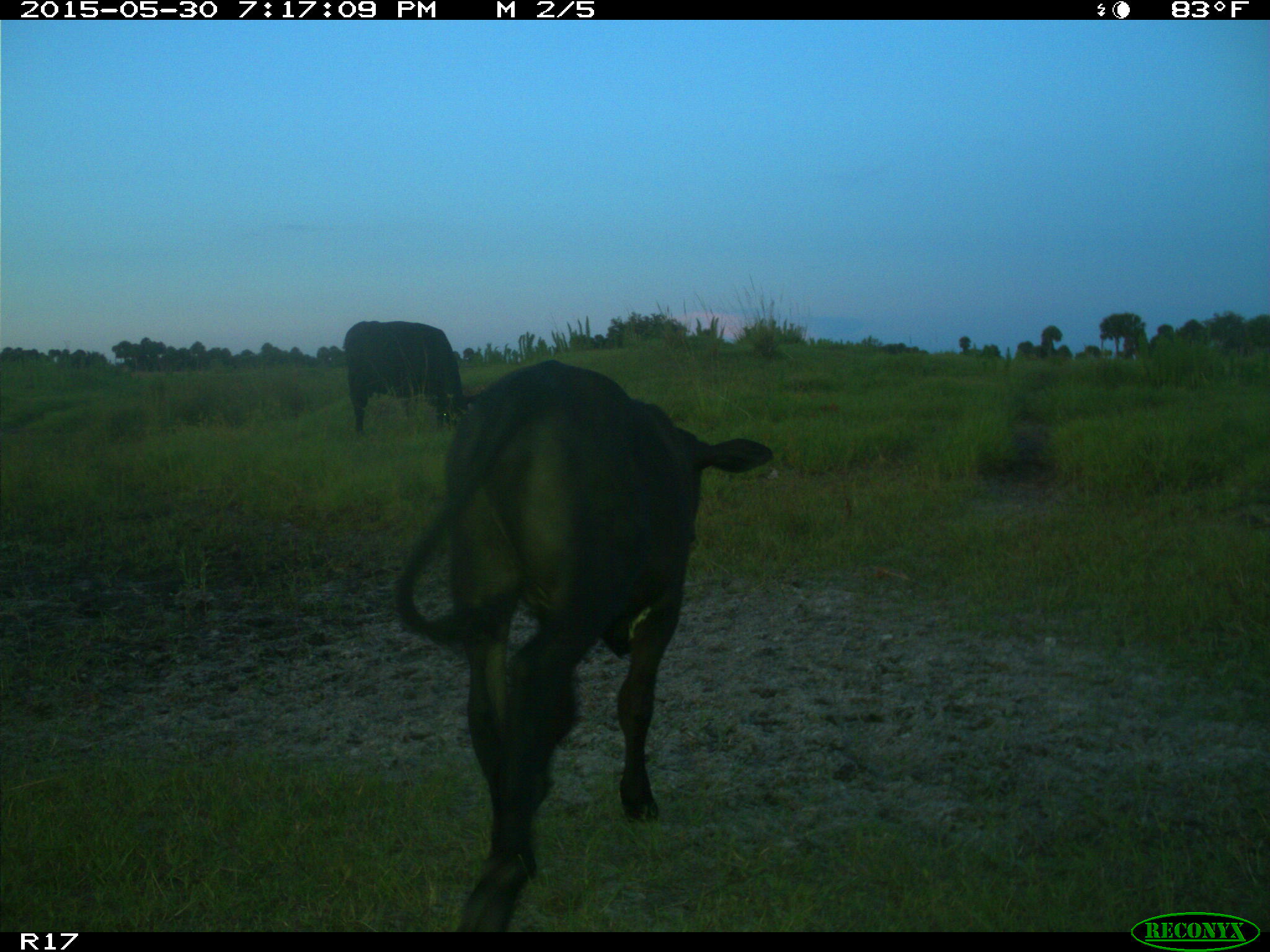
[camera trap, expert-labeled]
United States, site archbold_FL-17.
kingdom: Animalia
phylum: Chordata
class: Mammalia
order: Artiodactyla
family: Bovidae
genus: Bos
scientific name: Bos taurus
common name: domestic cow